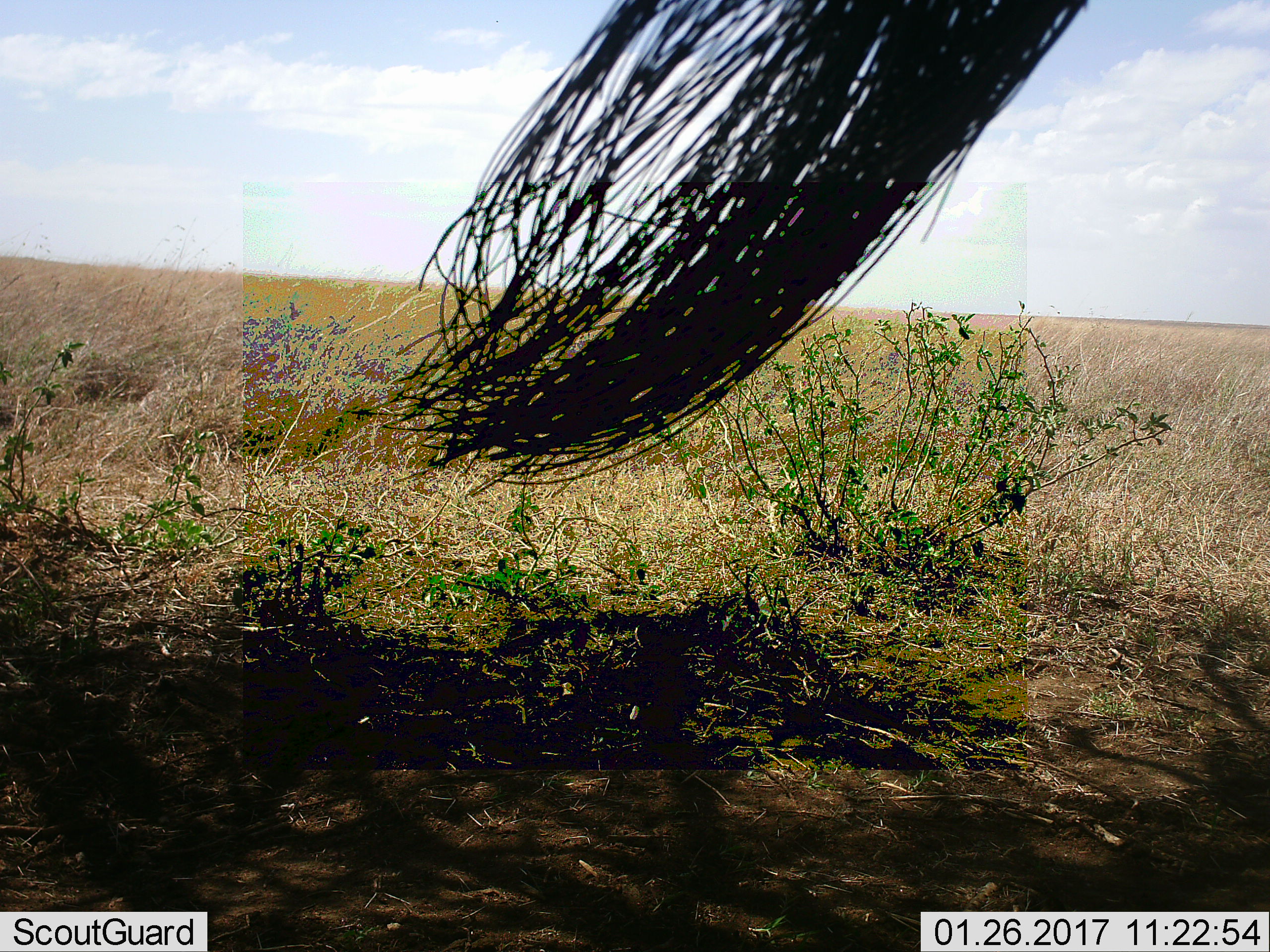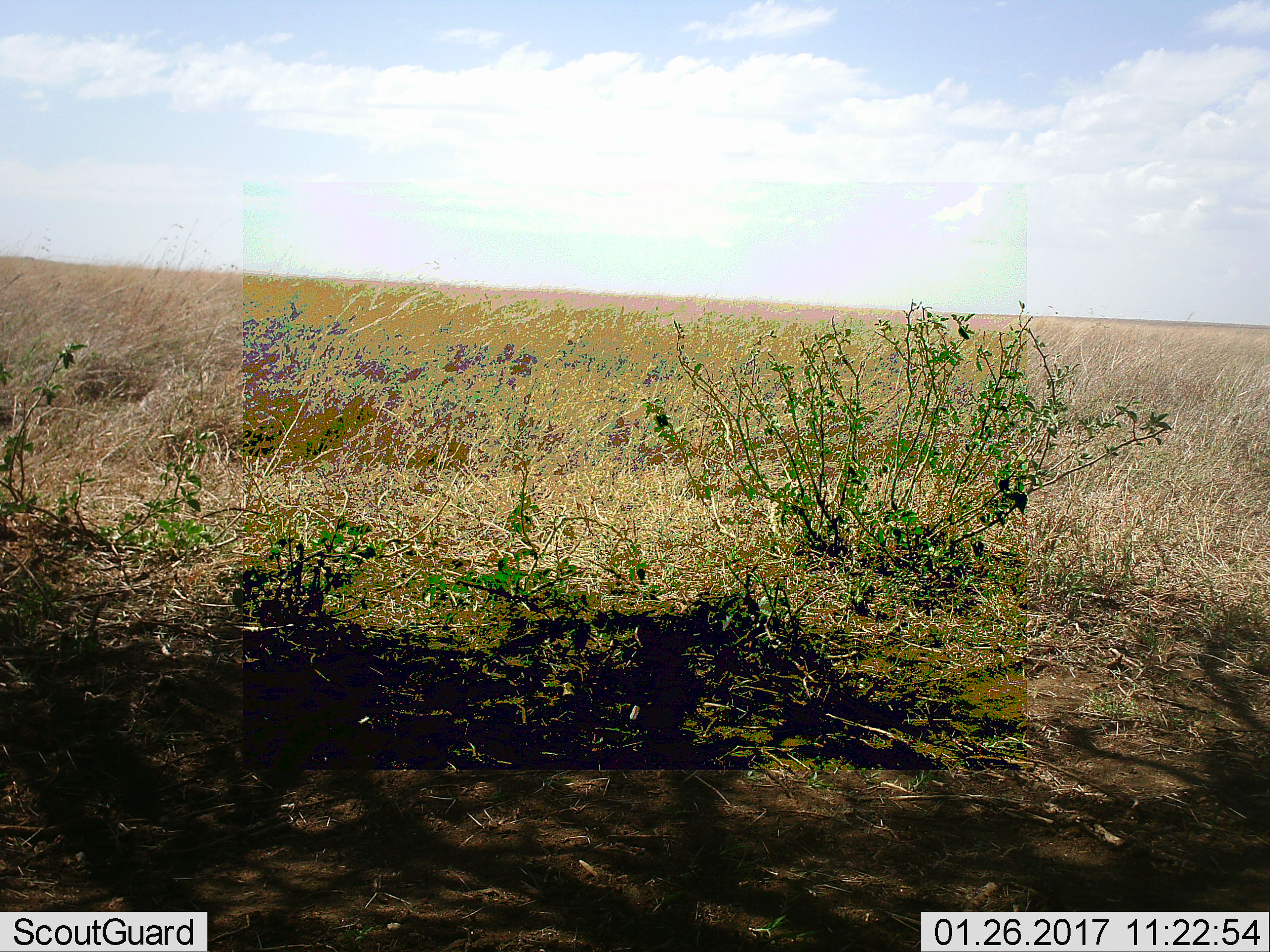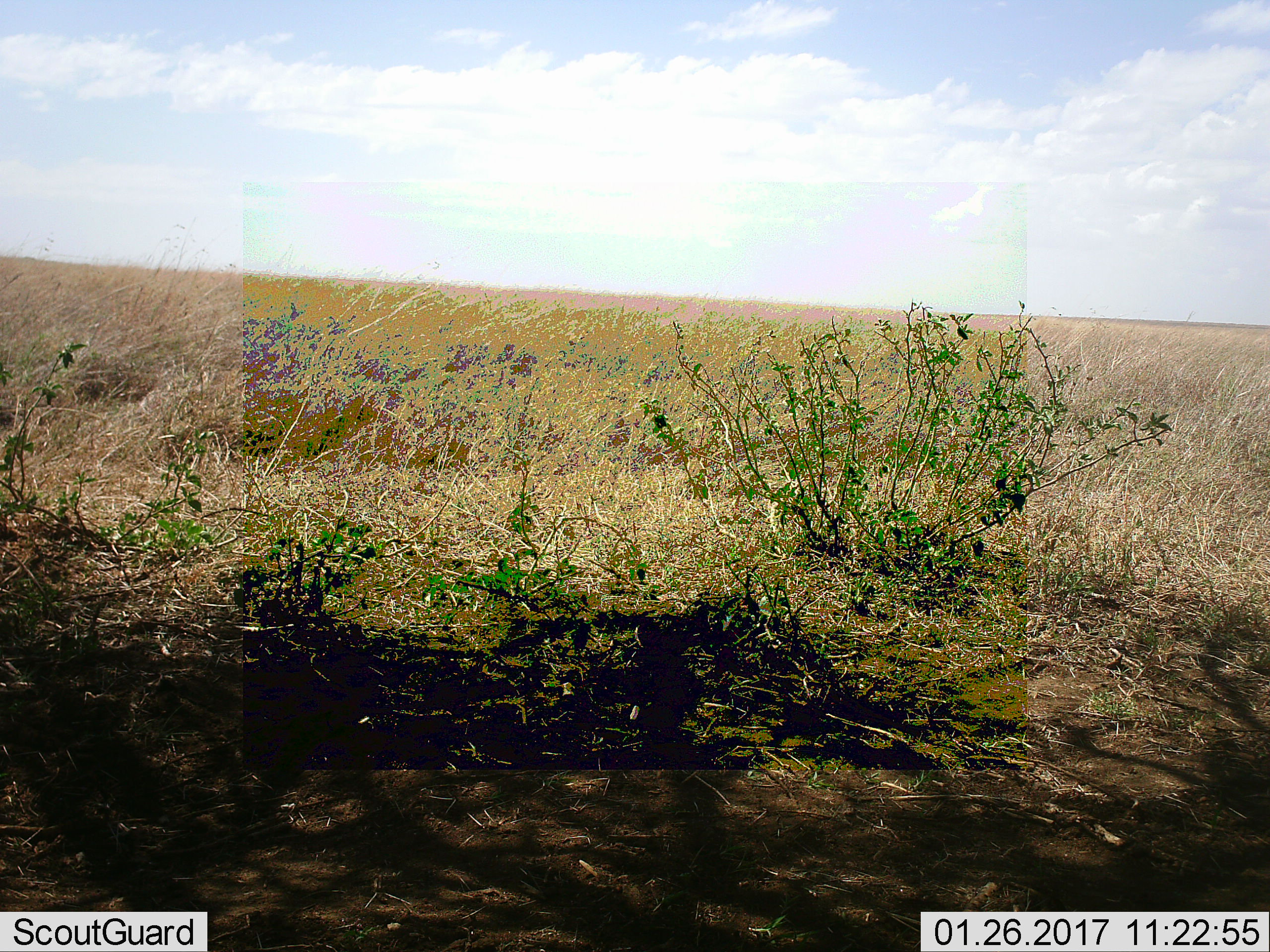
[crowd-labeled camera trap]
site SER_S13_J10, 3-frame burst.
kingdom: Animalia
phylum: Chordata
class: Mammalia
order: Artiodactyla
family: Bovidae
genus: Connochaetes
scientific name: Connochaetes taurinus taurinus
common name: blue wildebeest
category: wildebeestblue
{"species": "wildebeestblue (blue wildebeest) (Connochaetes taurinus taurinus)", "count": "1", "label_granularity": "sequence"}